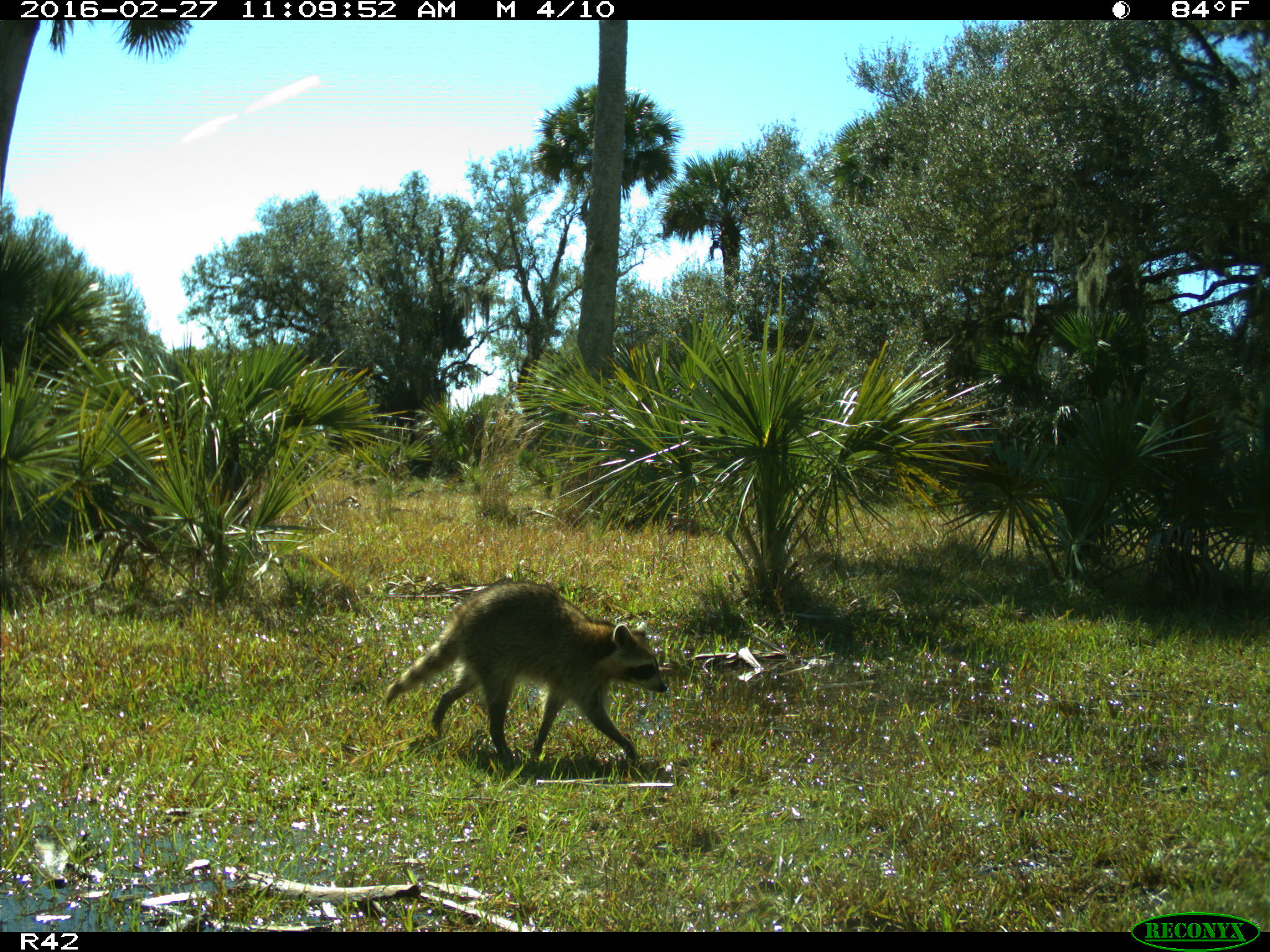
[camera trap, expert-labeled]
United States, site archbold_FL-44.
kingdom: Animalia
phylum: Chordata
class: Mammalia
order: Carnivora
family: Procyonidae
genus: Procyon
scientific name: Procyon lotor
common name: common raccoon